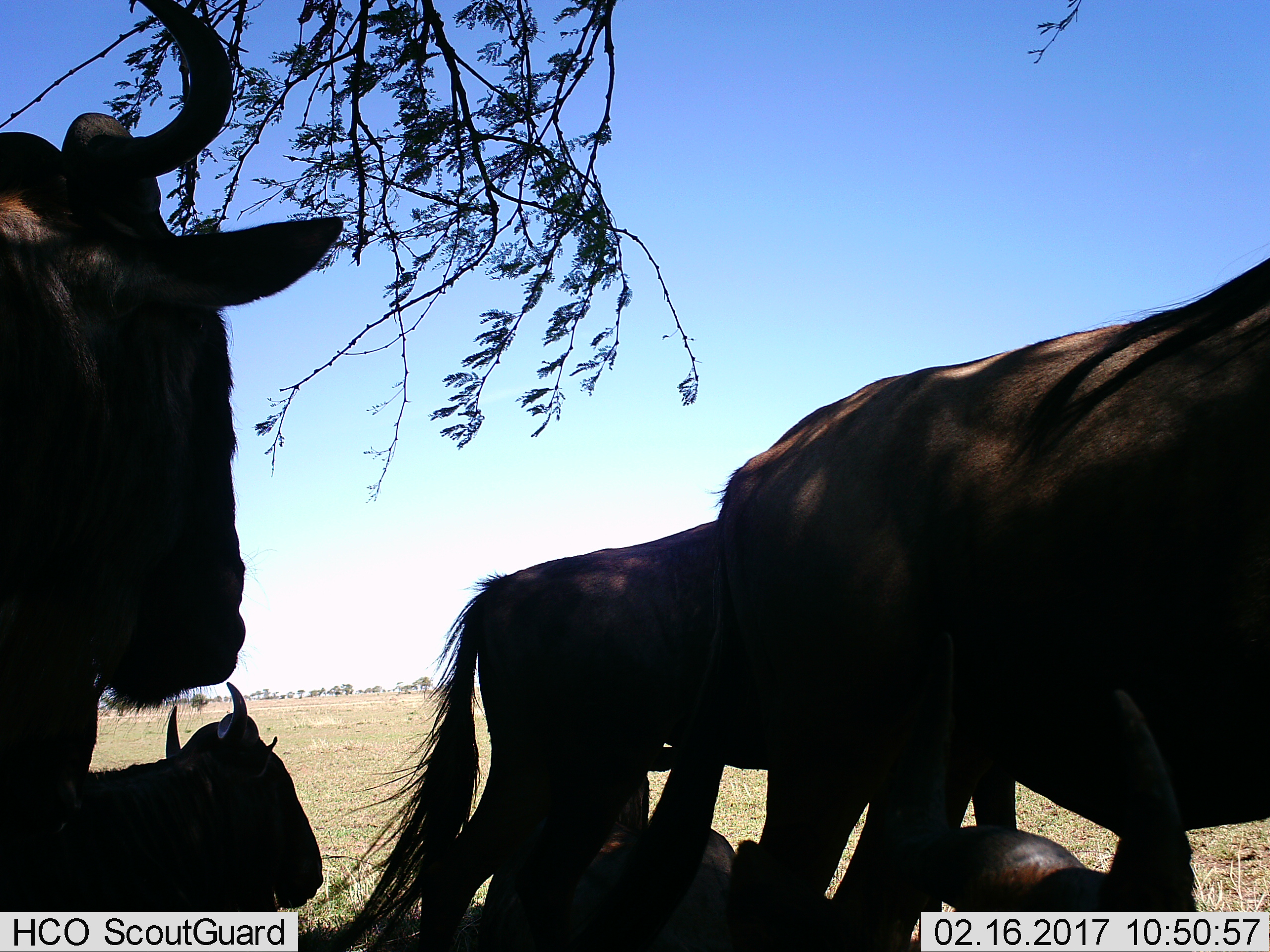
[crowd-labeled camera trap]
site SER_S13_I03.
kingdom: Animalia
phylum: Chordata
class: Mammalia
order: Artiodactyla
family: Bovidae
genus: Connochaetes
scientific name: Connochaetes taurinus taurinus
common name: blue wildebeest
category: wildebeestblue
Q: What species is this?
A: Wildebeestblue (blue wildebeest) (Connochaetes taurinus taurinus).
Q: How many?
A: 6.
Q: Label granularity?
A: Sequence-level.